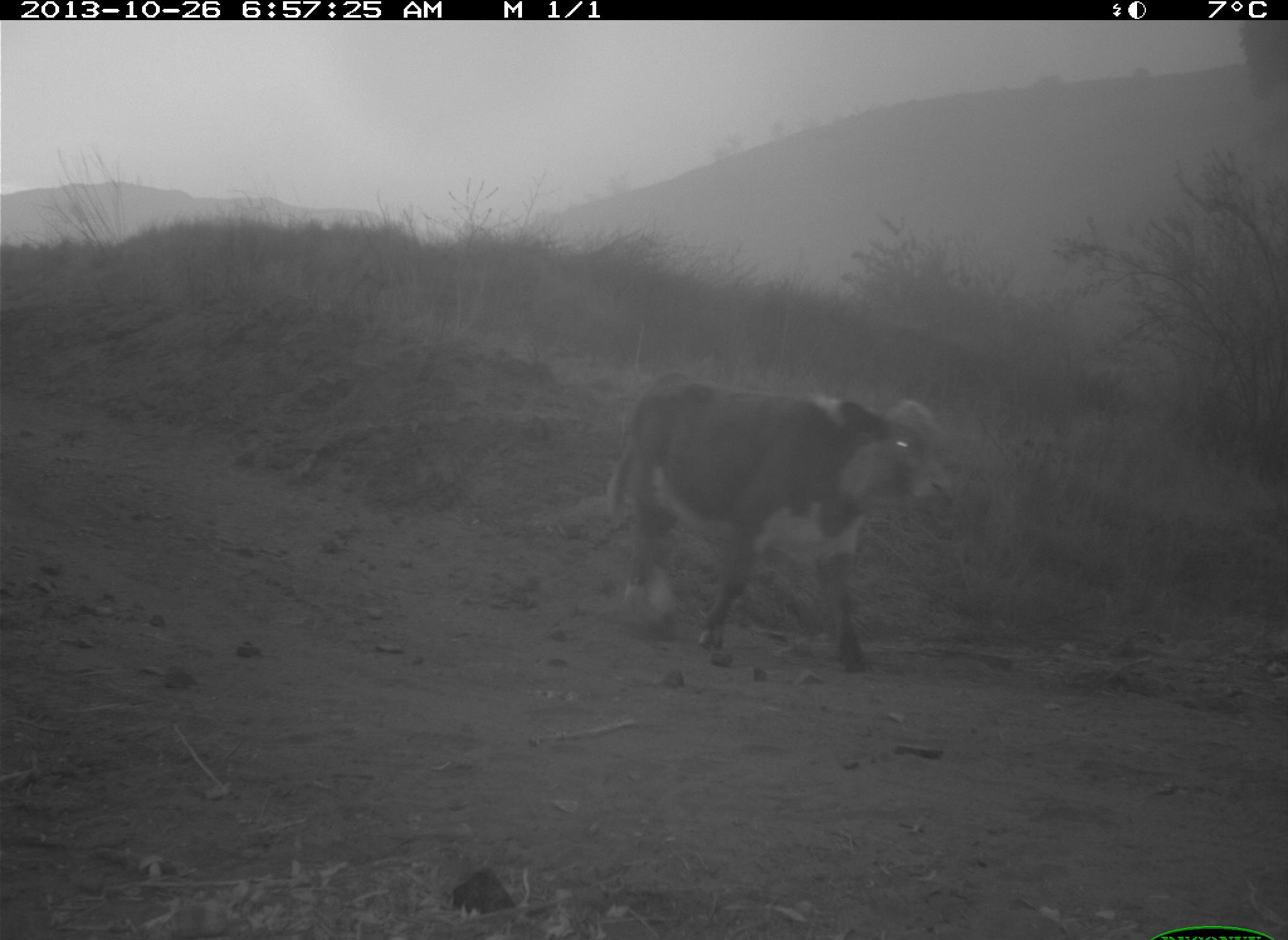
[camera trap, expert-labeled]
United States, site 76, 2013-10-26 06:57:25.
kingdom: Animalia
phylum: Chordata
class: Mammalia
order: Artiodactyla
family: Bovidae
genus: Bos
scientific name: Bos taurus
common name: cow